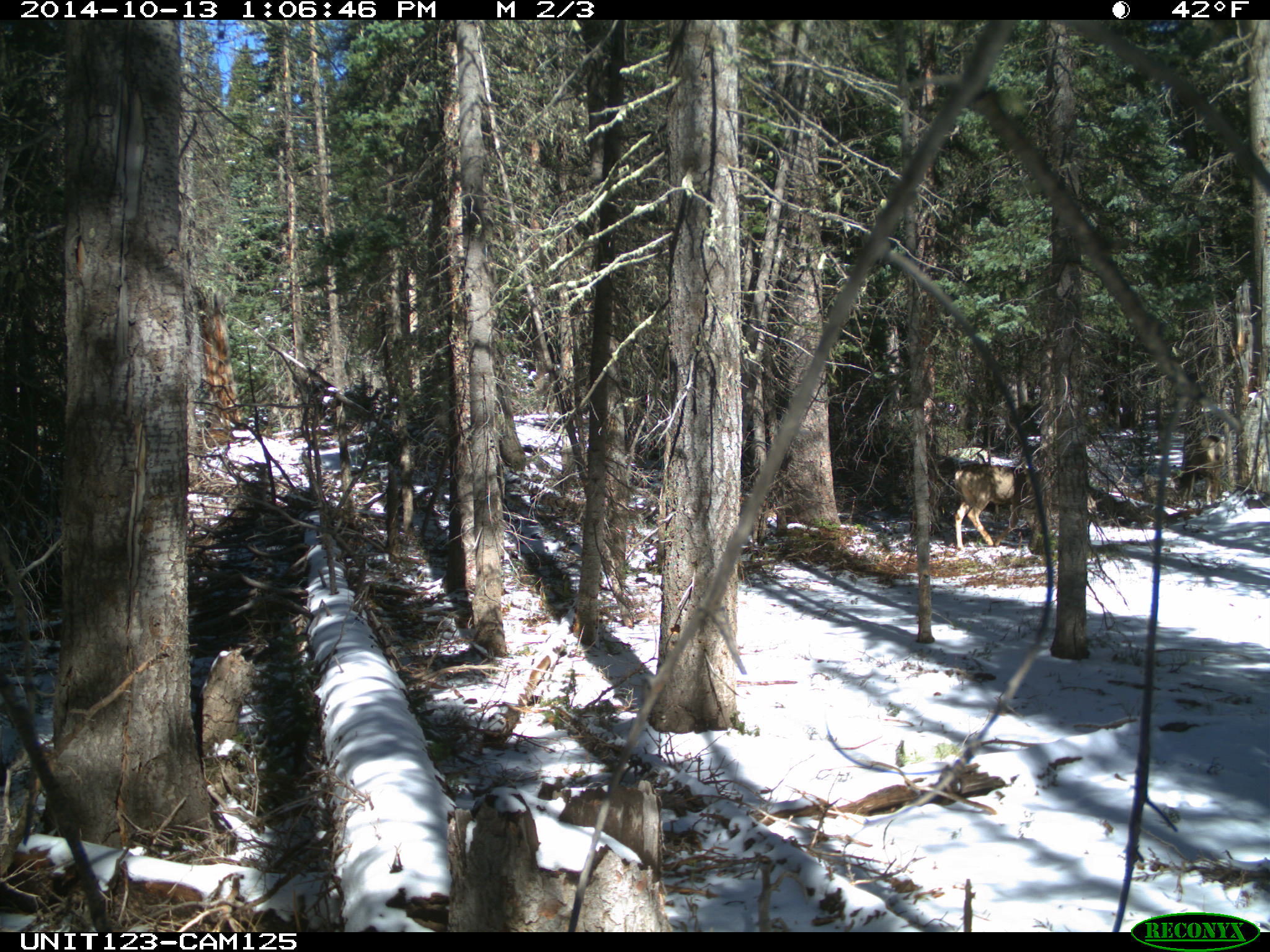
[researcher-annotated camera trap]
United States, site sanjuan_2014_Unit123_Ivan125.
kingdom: Animalia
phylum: Chordata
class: Mammalia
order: Artiodactyla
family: Cervidae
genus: Odocoileus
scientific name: Odocoileus hemionus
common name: mule deer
Odocoileus hemionus (mule deer).